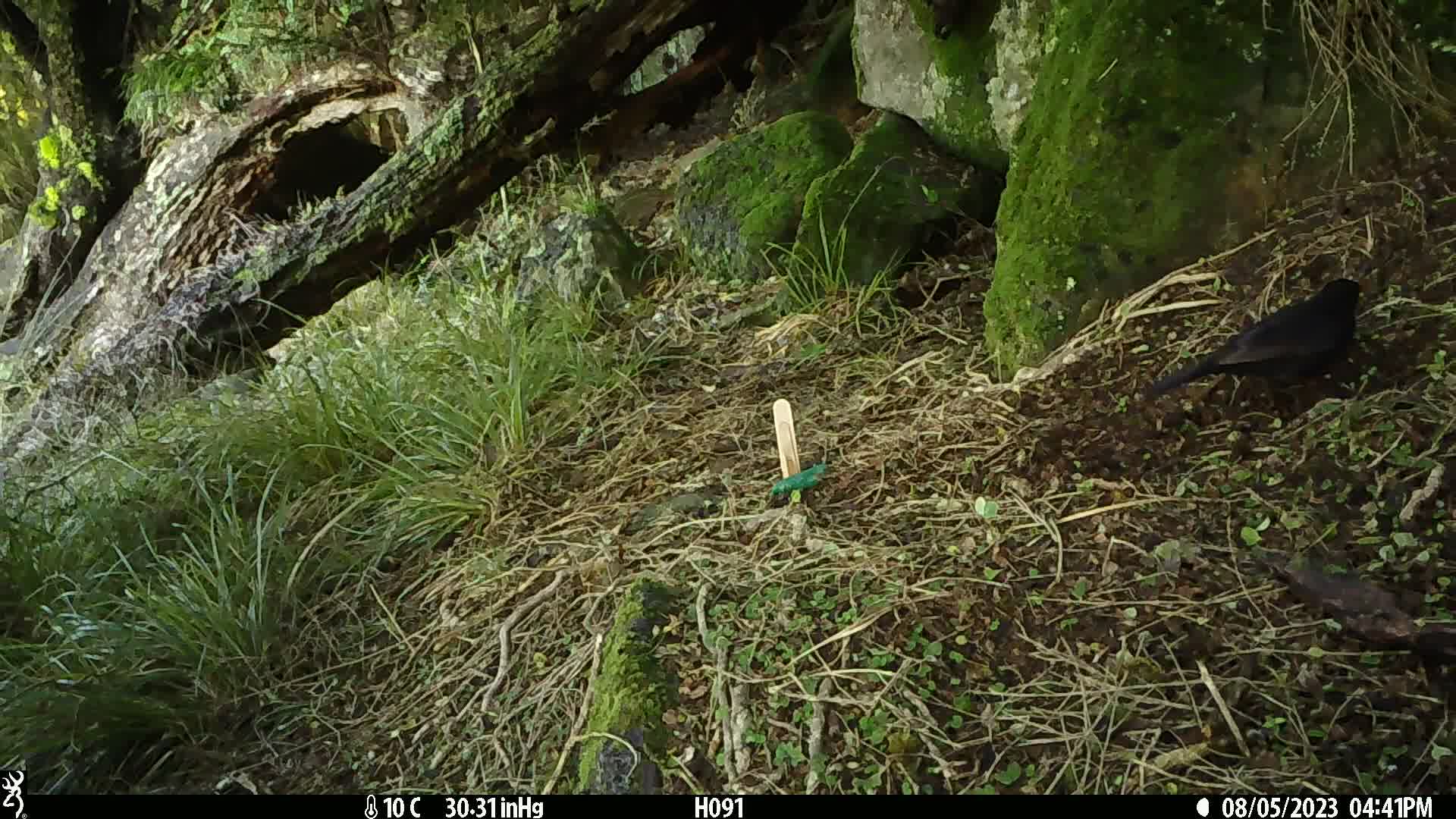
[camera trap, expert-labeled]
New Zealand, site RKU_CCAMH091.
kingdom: Animalia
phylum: Chordata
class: Aves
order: Passeriformes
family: Turdidae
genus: Turdus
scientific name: Turdus merula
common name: eurasian blackbird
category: blackbird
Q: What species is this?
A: Blackbird (eurasian blackbird) (Turdus merula).